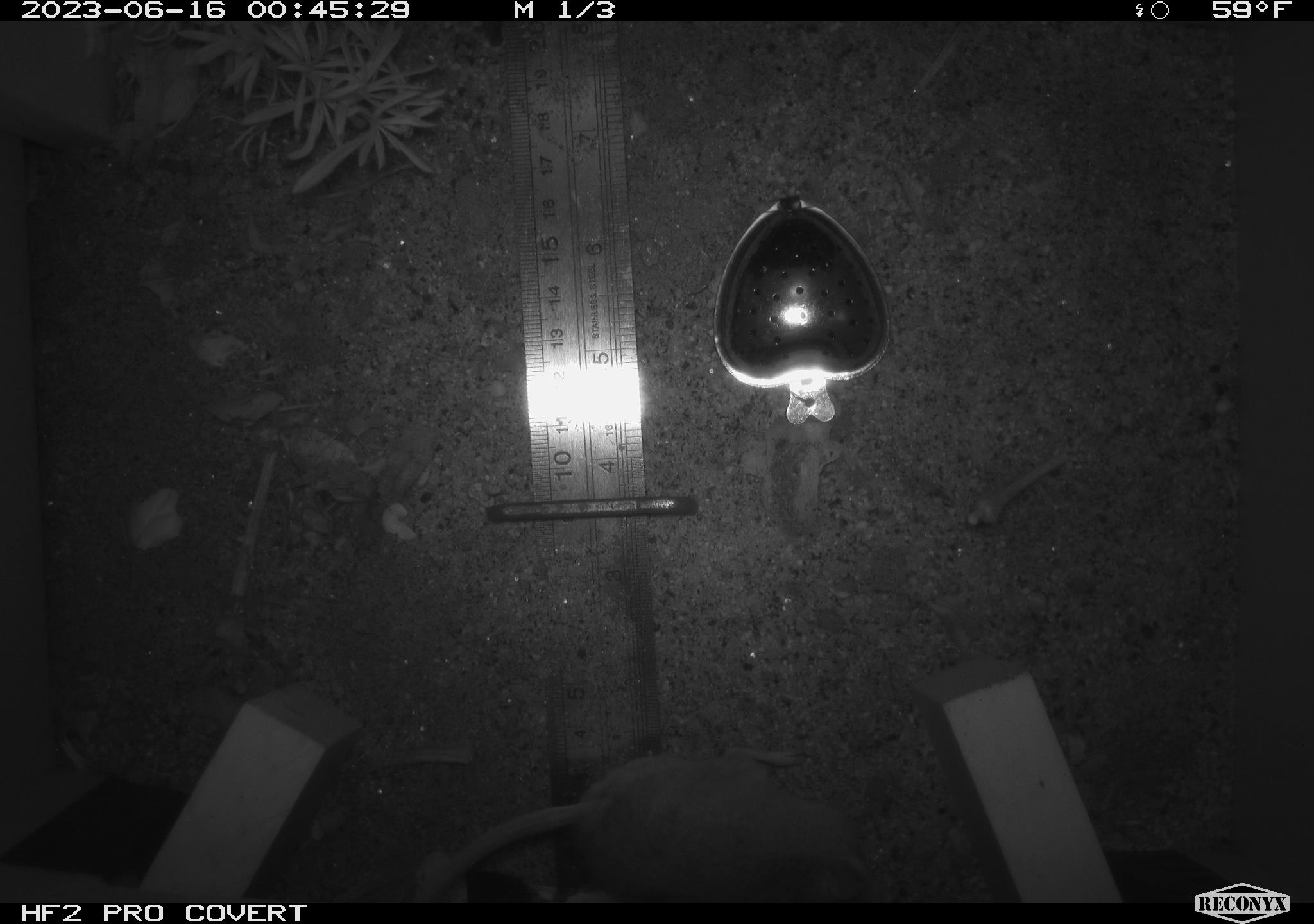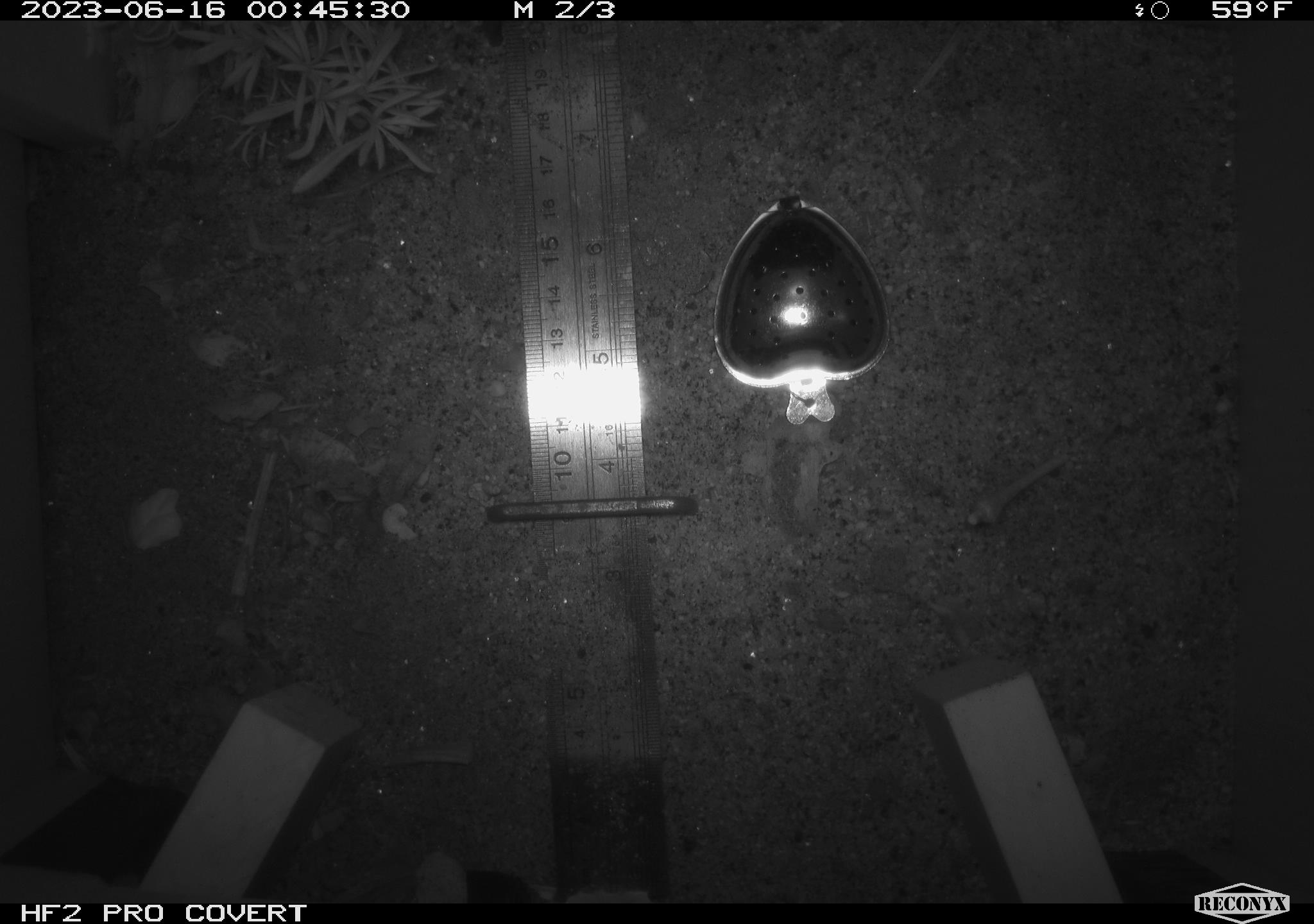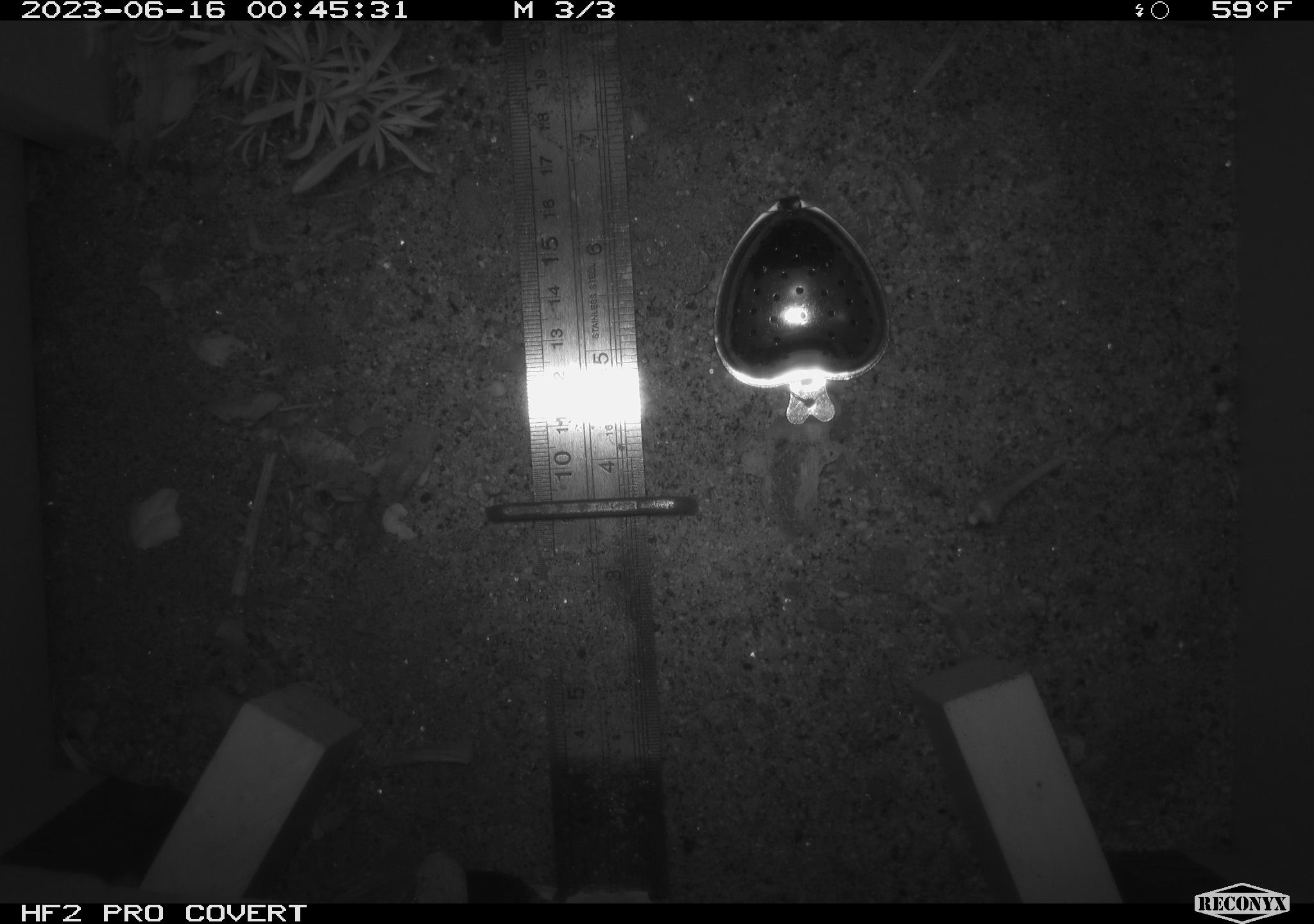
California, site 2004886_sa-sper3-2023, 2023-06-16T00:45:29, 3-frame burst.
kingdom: Animalia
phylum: Chordata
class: Mammalia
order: Rodentia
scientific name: Rodentia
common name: mouse species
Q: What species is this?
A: Mouse species (Rodentia).